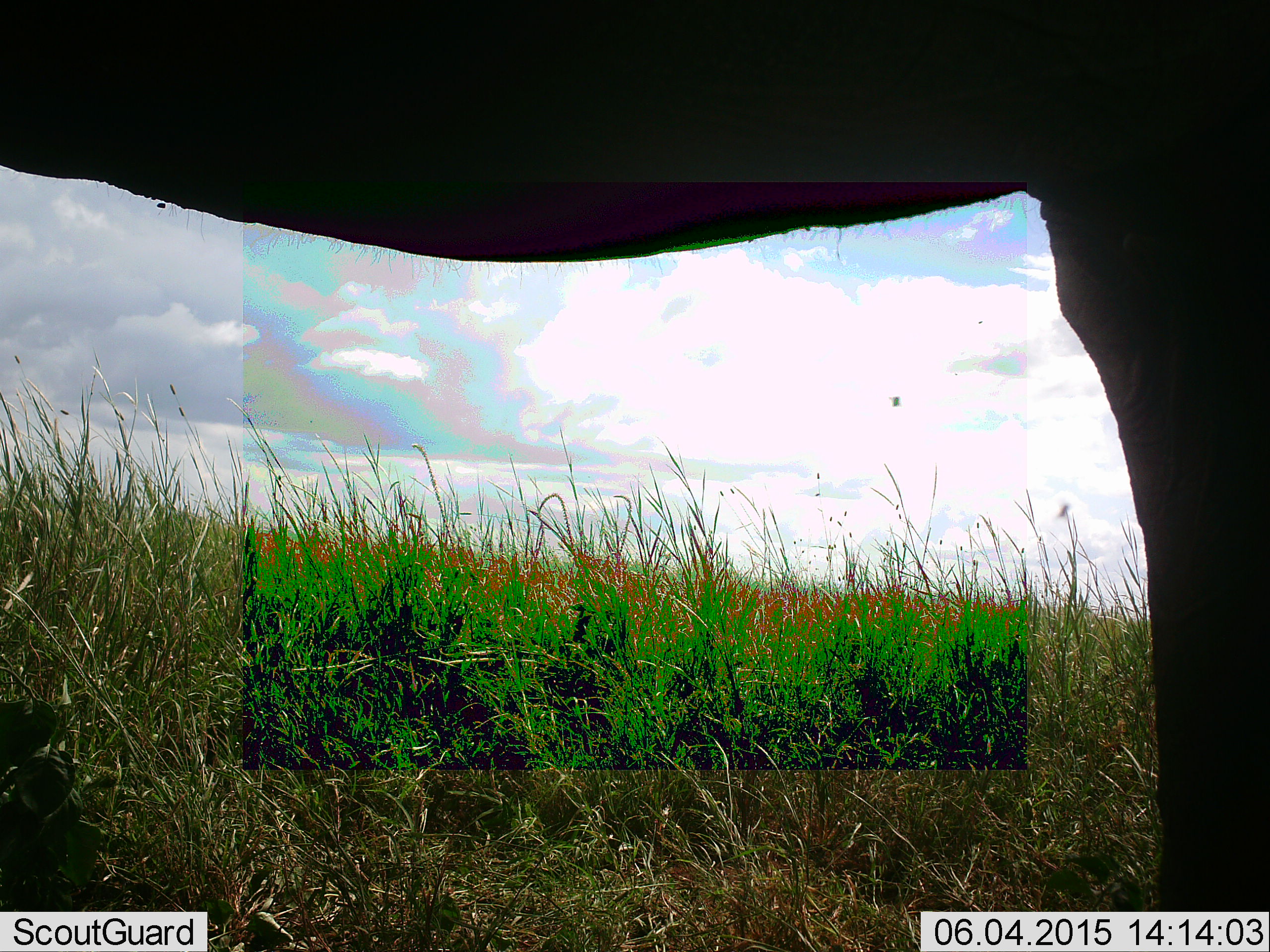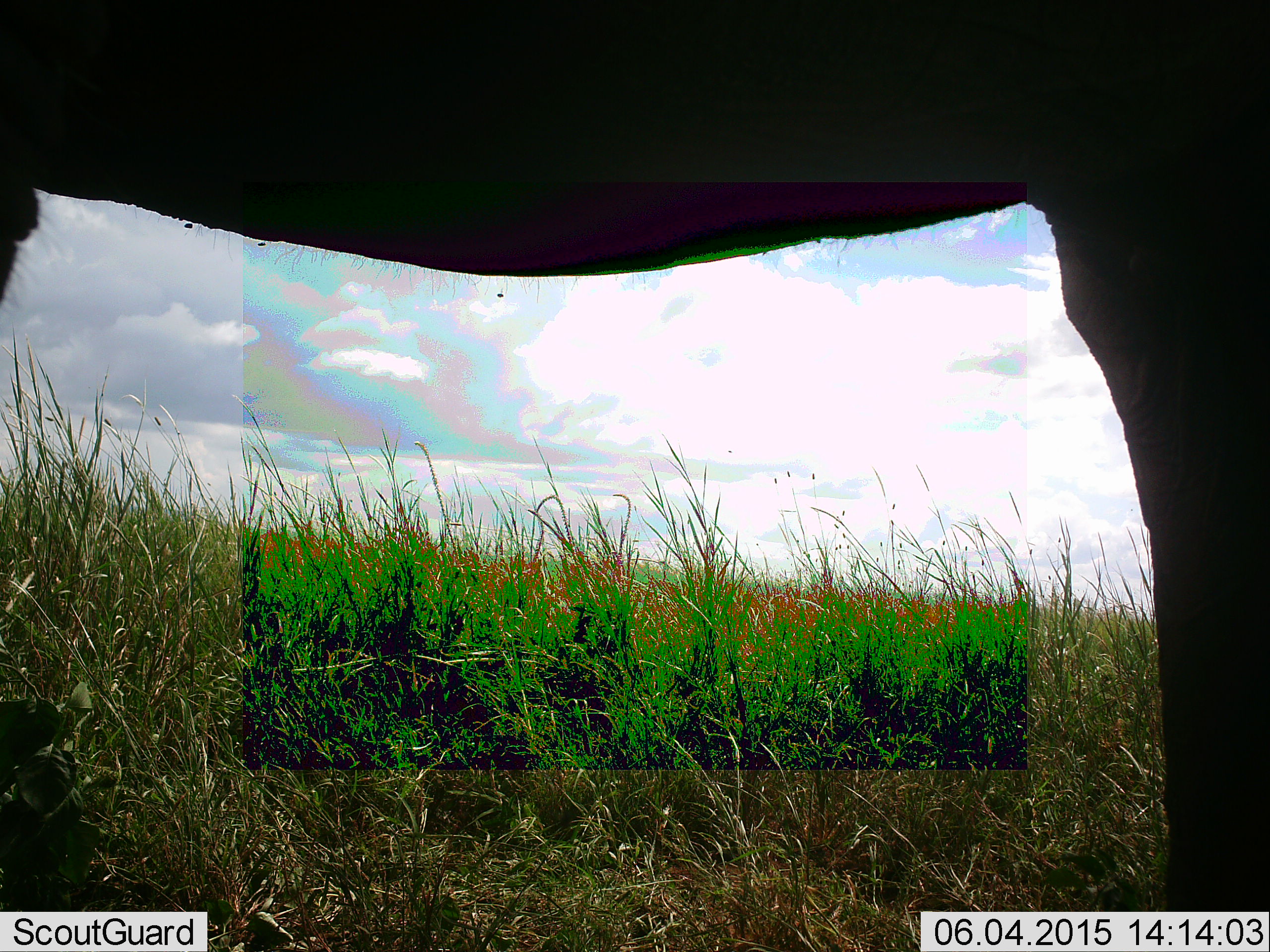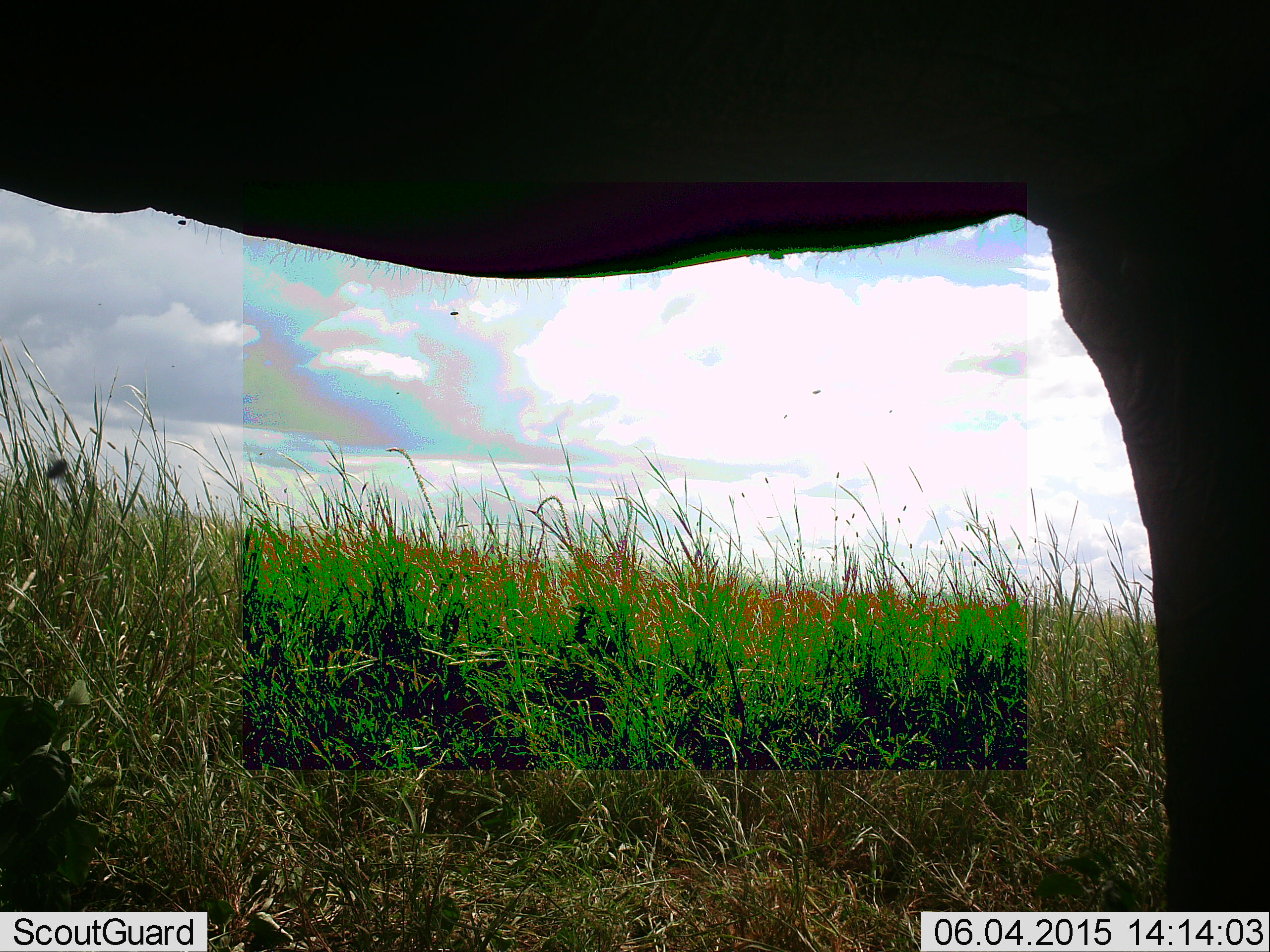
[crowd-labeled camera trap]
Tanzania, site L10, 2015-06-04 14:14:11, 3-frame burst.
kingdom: Animalia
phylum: Chordata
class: Mammalia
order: Proboscidea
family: Elephantidae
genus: Loxodonta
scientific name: Loxodonta africana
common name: african bush elephant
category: elephant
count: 1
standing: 100%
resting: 0%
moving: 0%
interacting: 0%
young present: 0%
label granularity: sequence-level